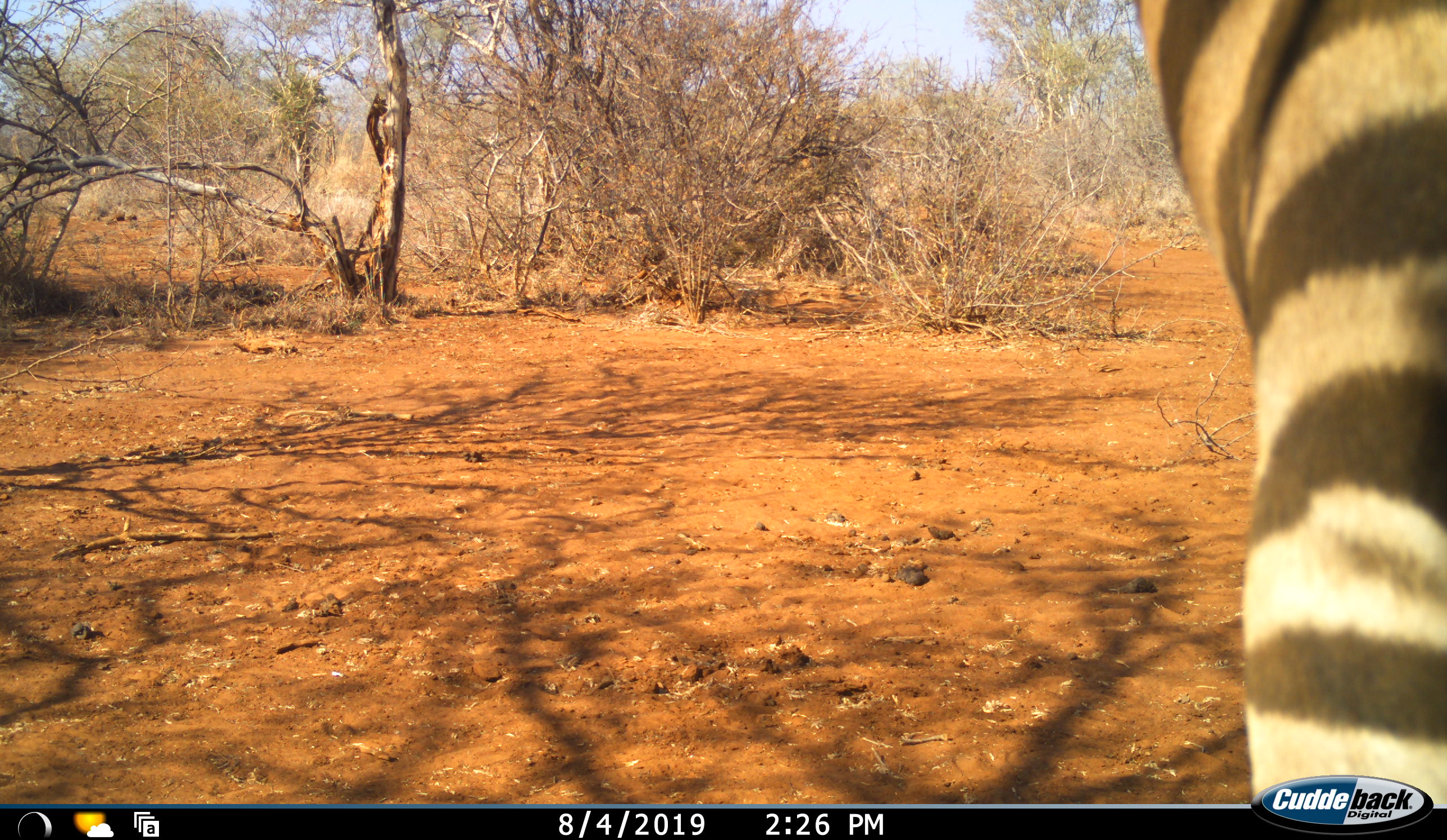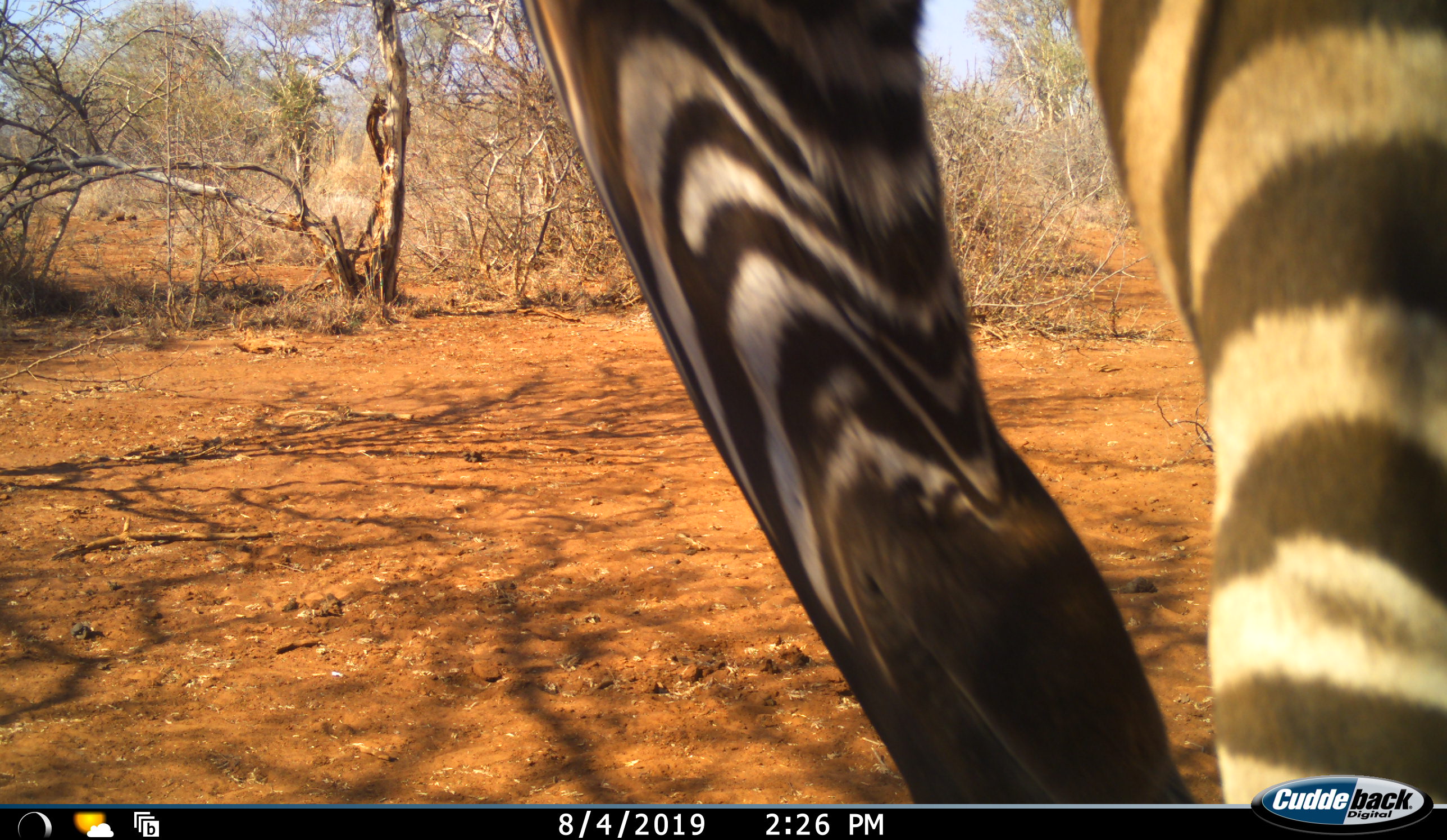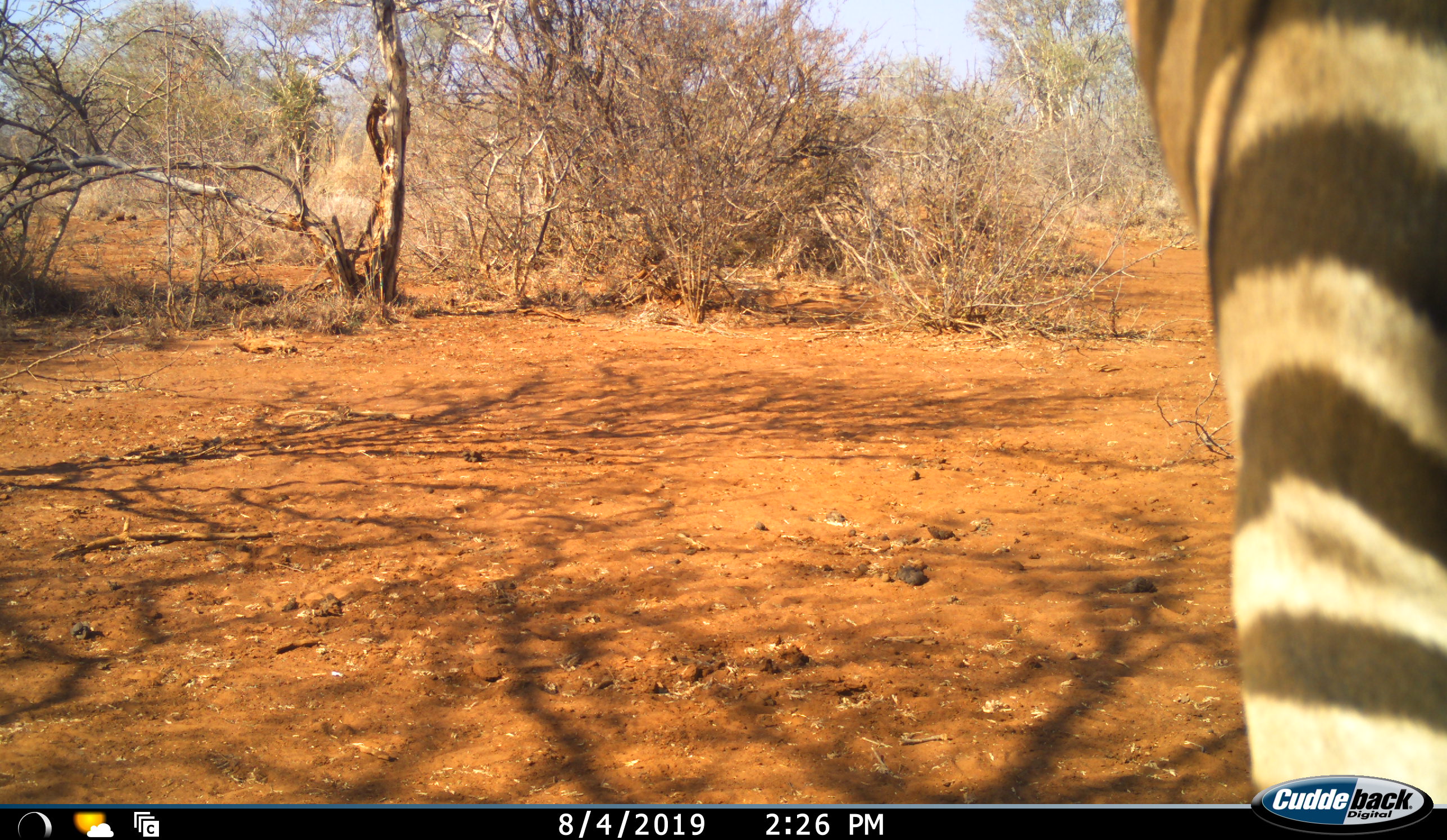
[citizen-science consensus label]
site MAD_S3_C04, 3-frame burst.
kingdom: Animalia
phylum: Chordata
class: Mammalia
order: Perissodactyla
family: Equidae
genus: Equus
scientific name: Equus quagga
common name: plains zebra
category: zebraplains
Zebraplains (plains zebra) (Equus quagga), count 1. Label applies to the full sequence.